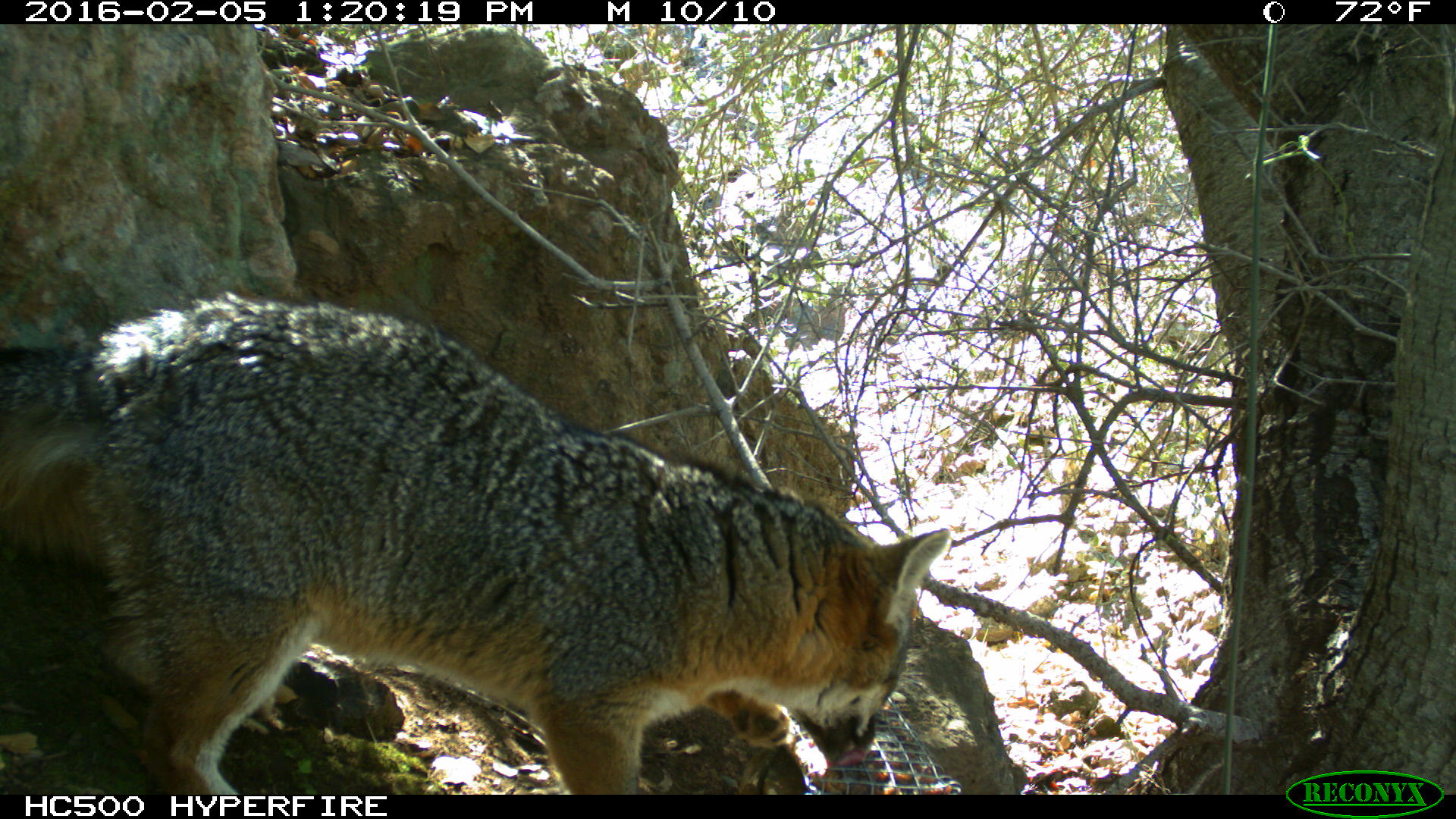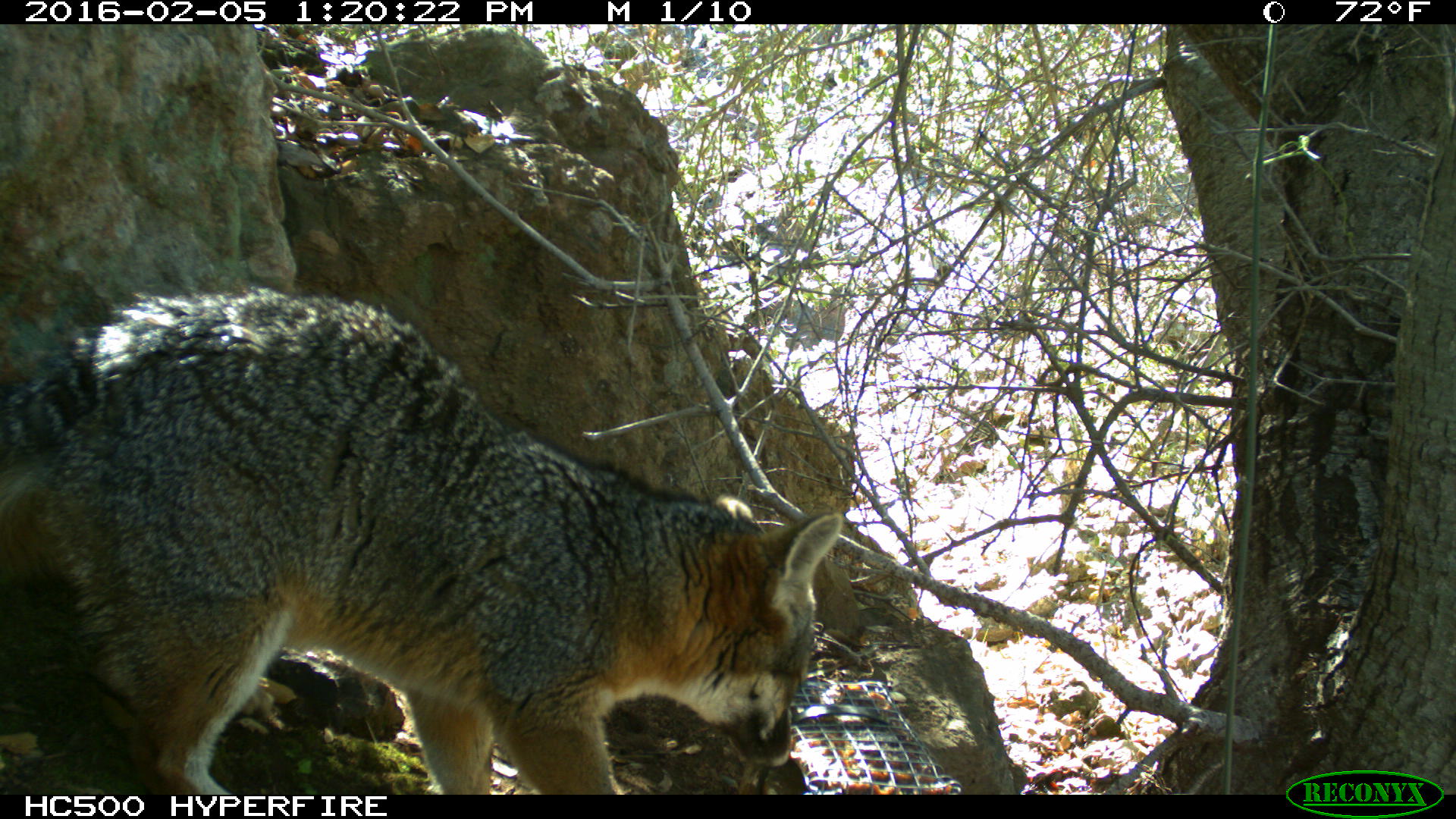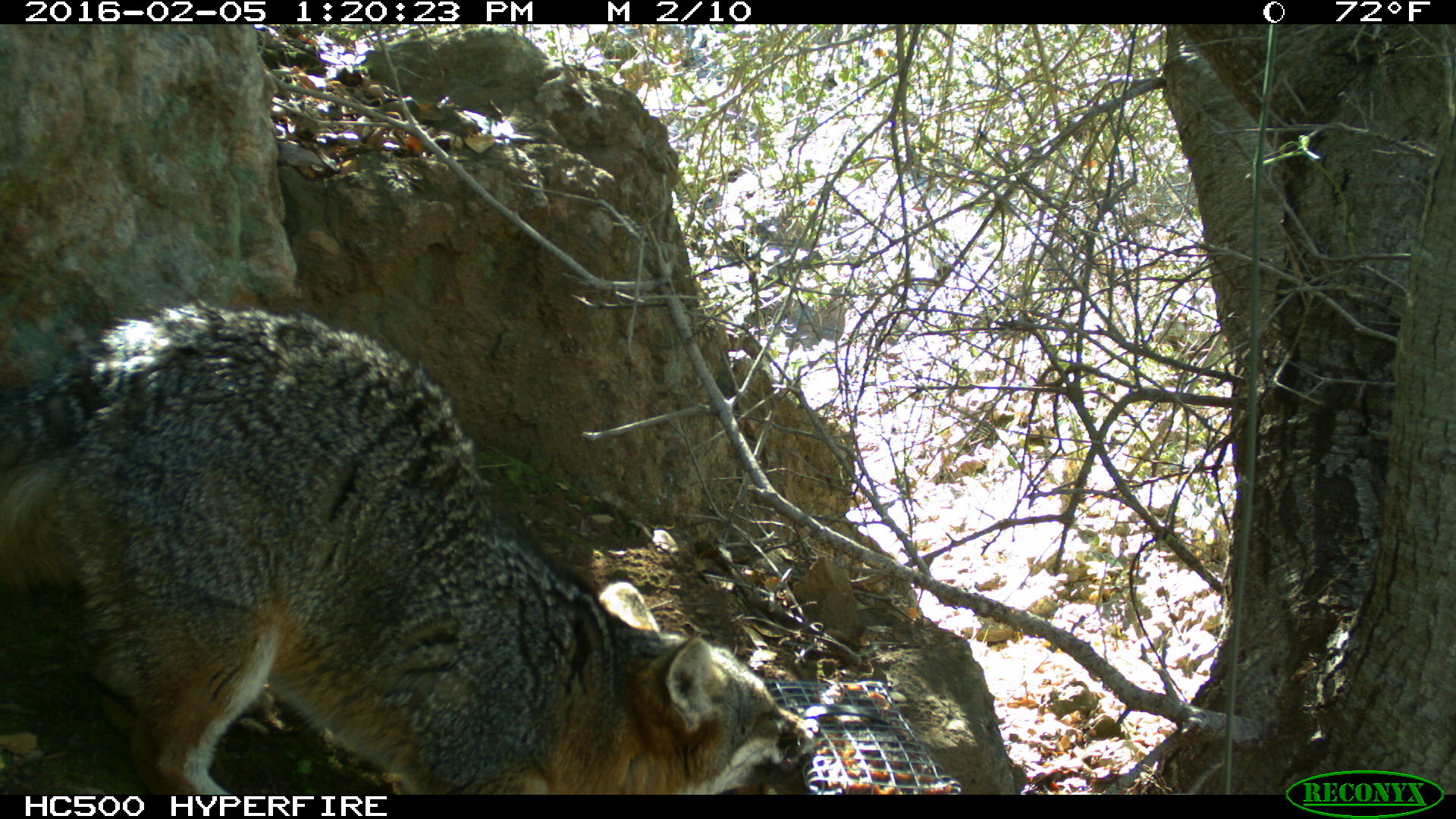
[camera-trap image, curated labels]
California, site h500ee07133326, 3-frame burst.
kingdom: Animalia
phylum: Chordata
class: Mammalia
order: Carnivora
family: Canidae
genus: Urocyon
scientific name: Urocyon littoralis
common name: island fox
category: fox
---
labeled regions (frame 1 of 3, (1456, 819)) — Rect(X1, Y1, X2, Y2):
fox: Rect(0, 291, 949, 794)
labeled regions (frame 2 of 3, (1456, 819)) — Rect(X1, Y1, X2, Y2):
fox: Rect(0, 288, 841, 794)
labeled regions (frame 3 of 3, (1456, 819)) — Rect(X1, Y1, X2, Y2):
fox: Rect(0, 298, 816, 795)